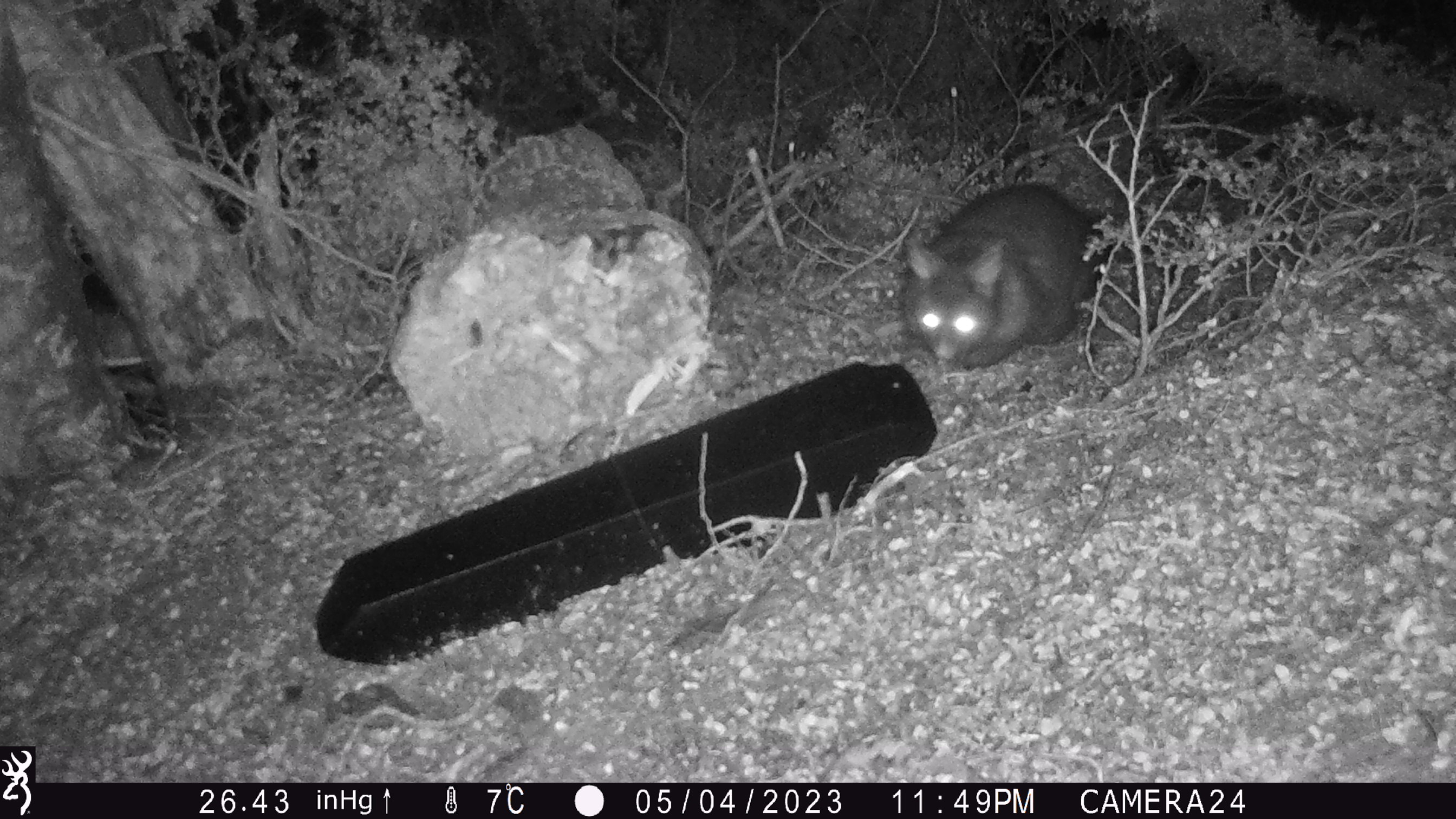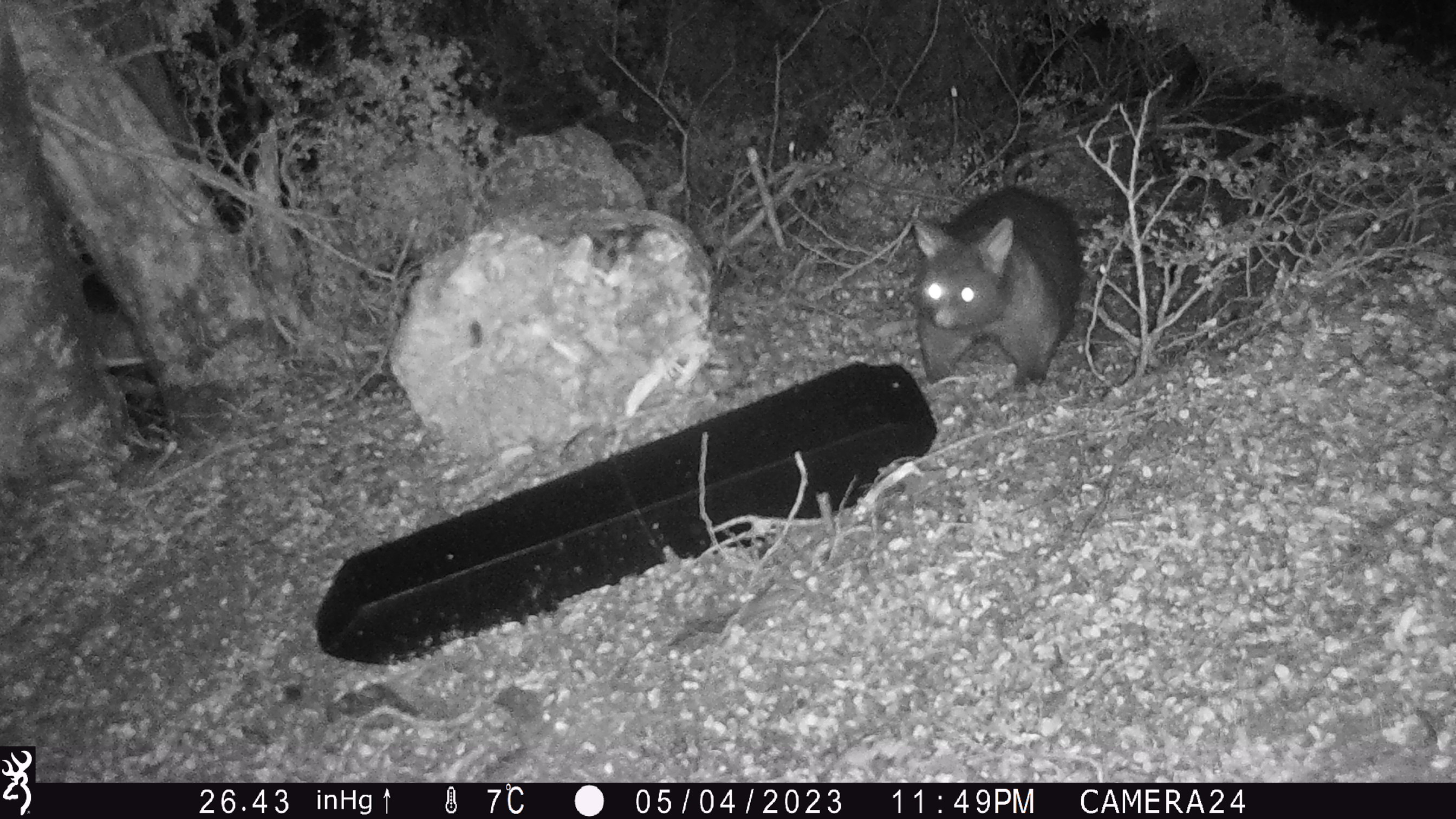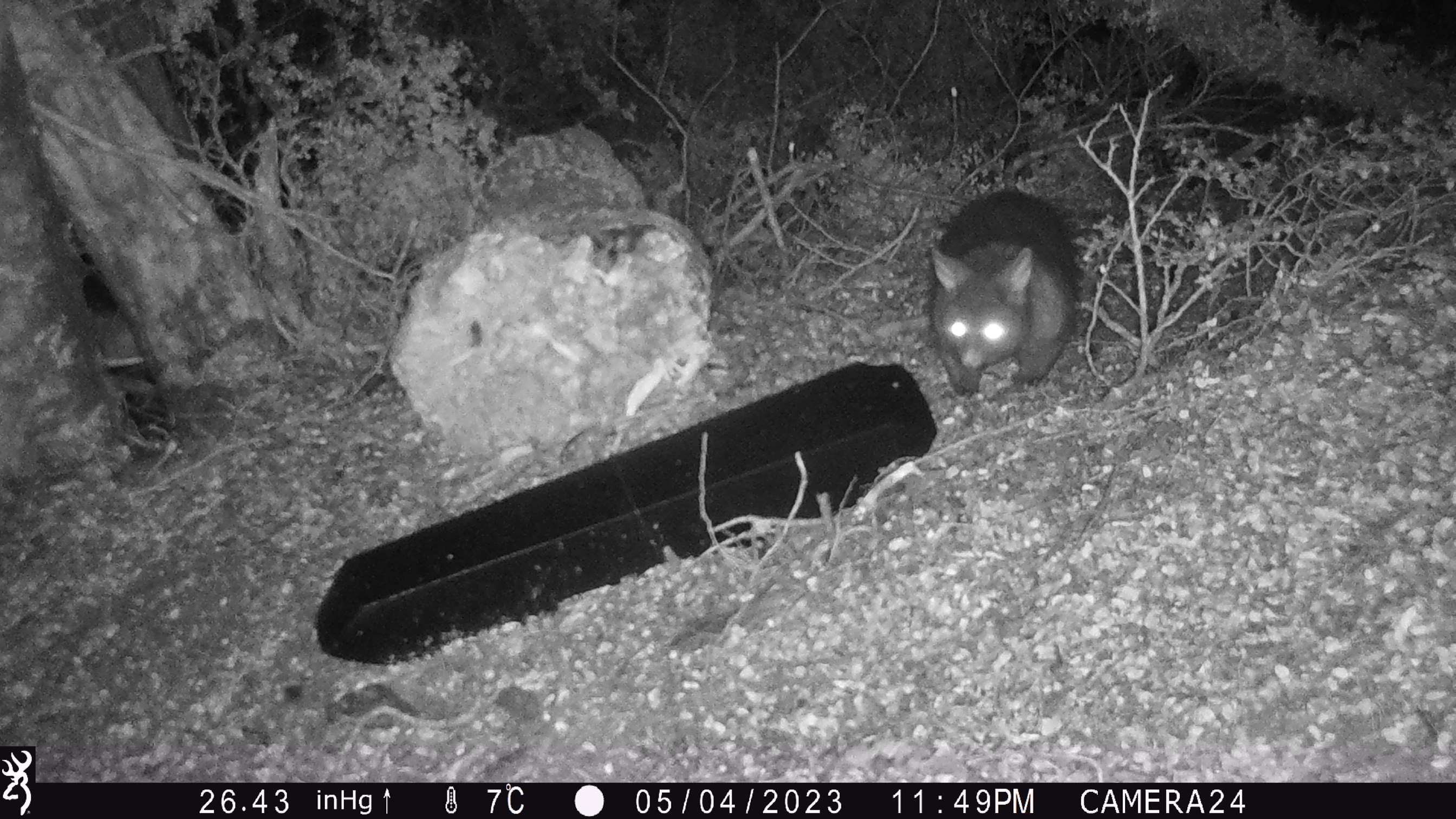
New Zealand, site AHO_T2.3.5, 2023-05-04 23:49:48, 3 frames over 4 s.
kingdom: Animalia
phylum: Chordata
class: Mammalia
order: Carnivora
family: Mustelidae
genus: Mustela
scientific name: Mustela erminea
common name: stoat